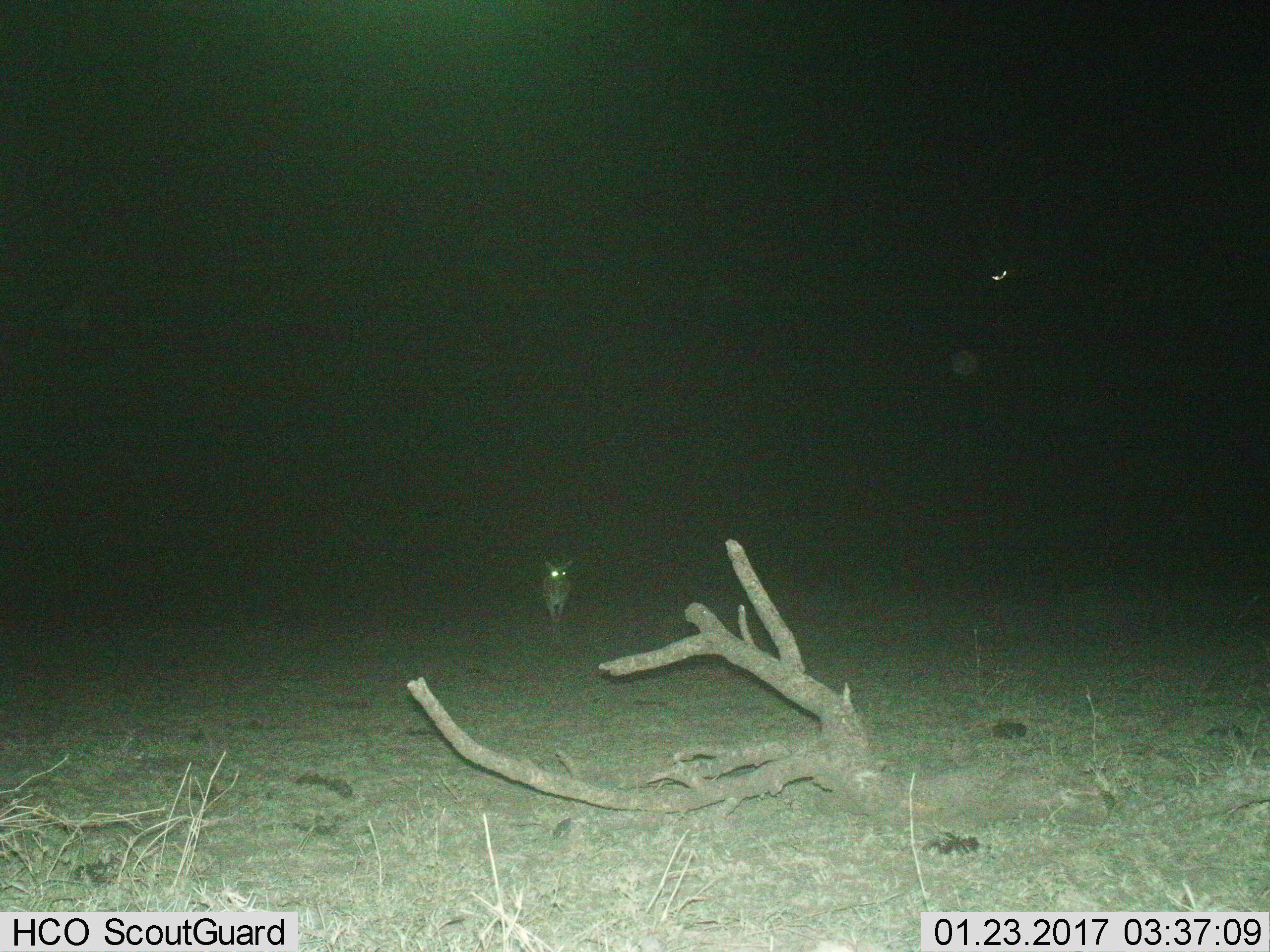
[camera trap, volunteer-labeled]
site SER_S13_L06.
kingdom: Animalia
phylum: Chordata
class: Mammalia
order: Artiodactyla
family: Bovidae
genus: Eudorcas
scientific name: Eudorcas thomsonii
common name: thomson's gazelle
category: gazellethomsons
Gazellethomsons (thomson's gazelle) (Eudorcas thomsonii), count 1. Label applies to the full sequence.